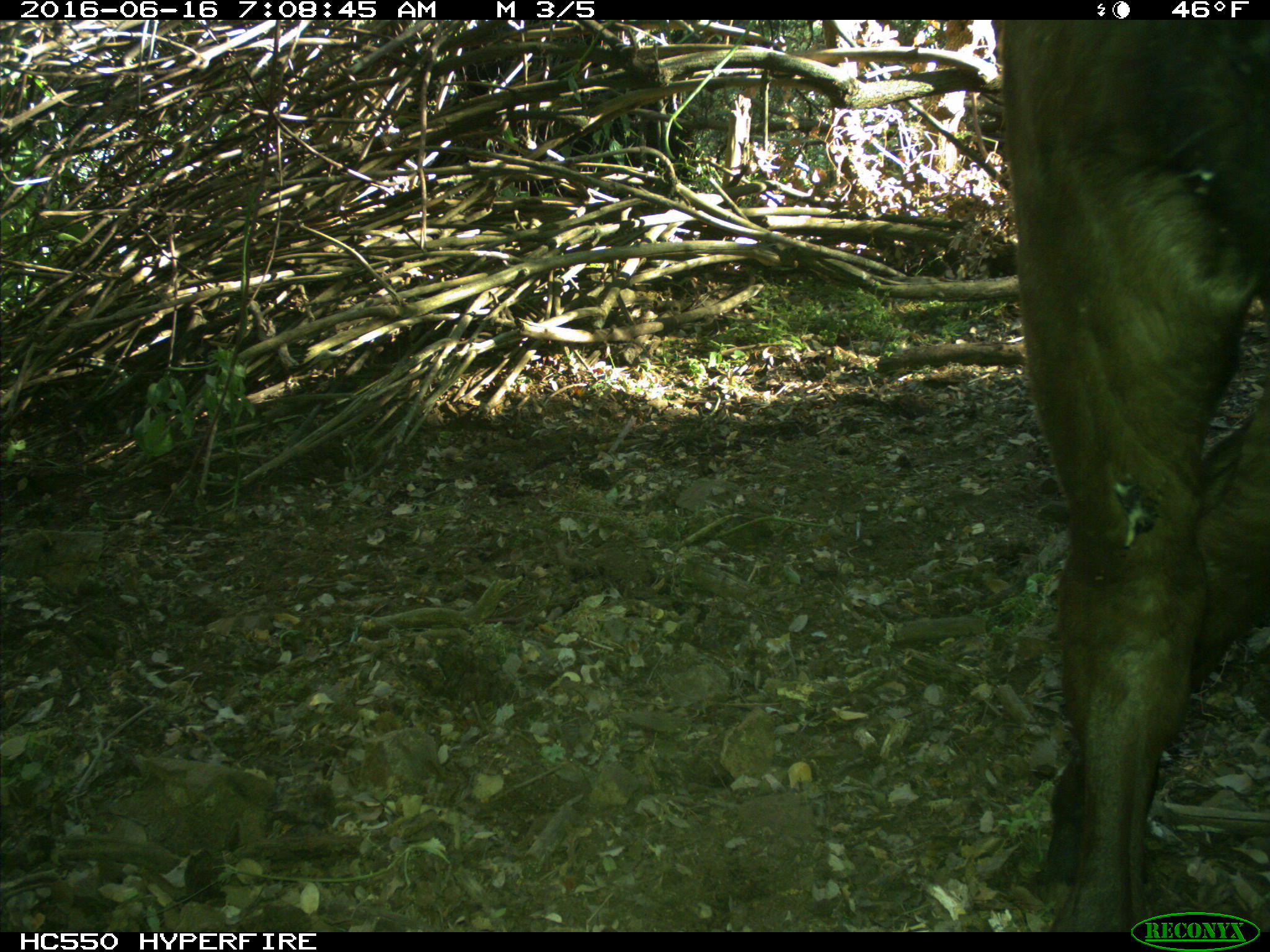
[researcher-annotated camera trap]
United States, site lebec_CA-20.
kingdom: Animalia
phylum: Chordata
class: Mammalia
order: Artiodactyla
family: Bovidae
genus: Bos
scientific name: Bos taurus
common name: domestic cow